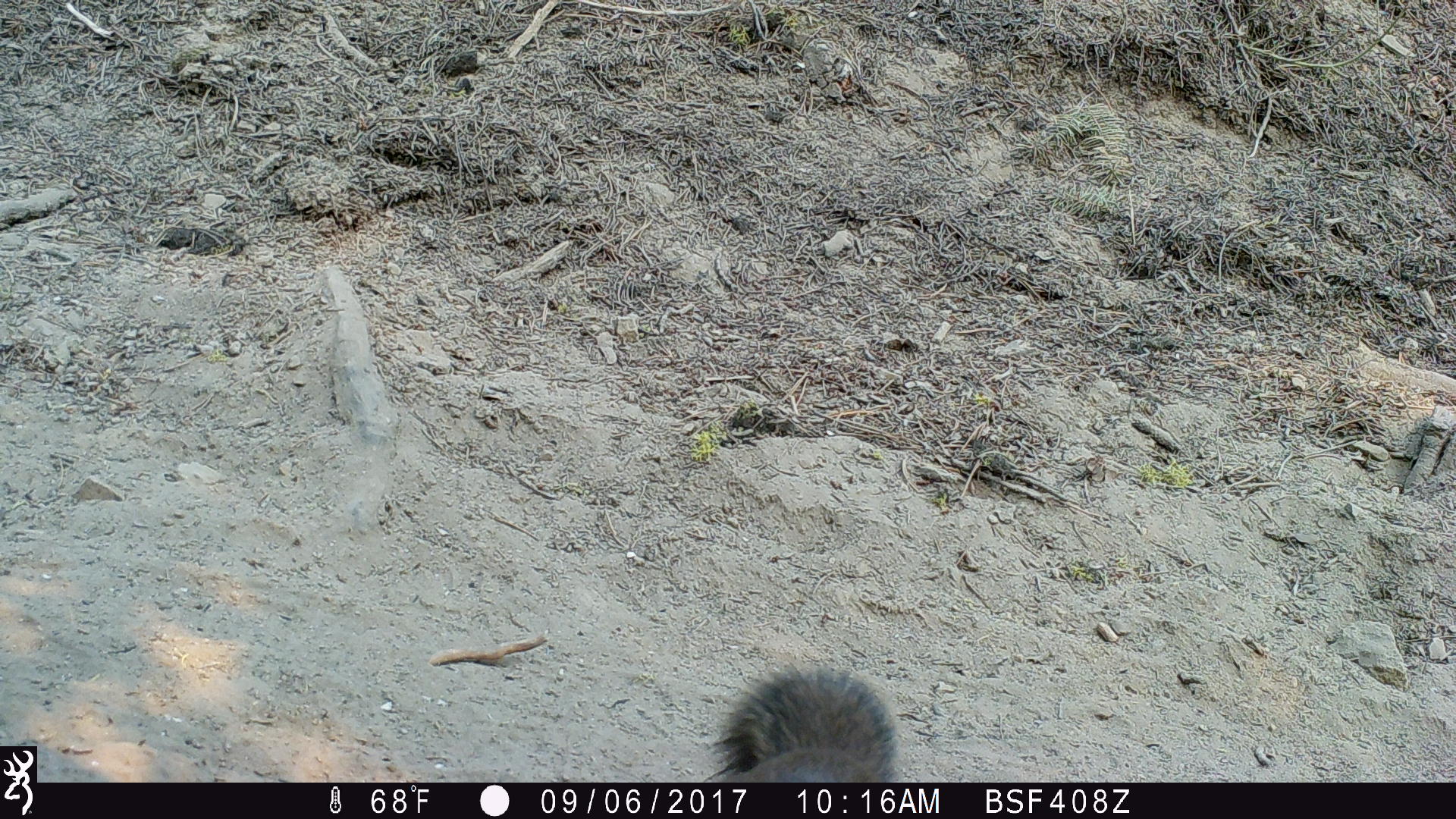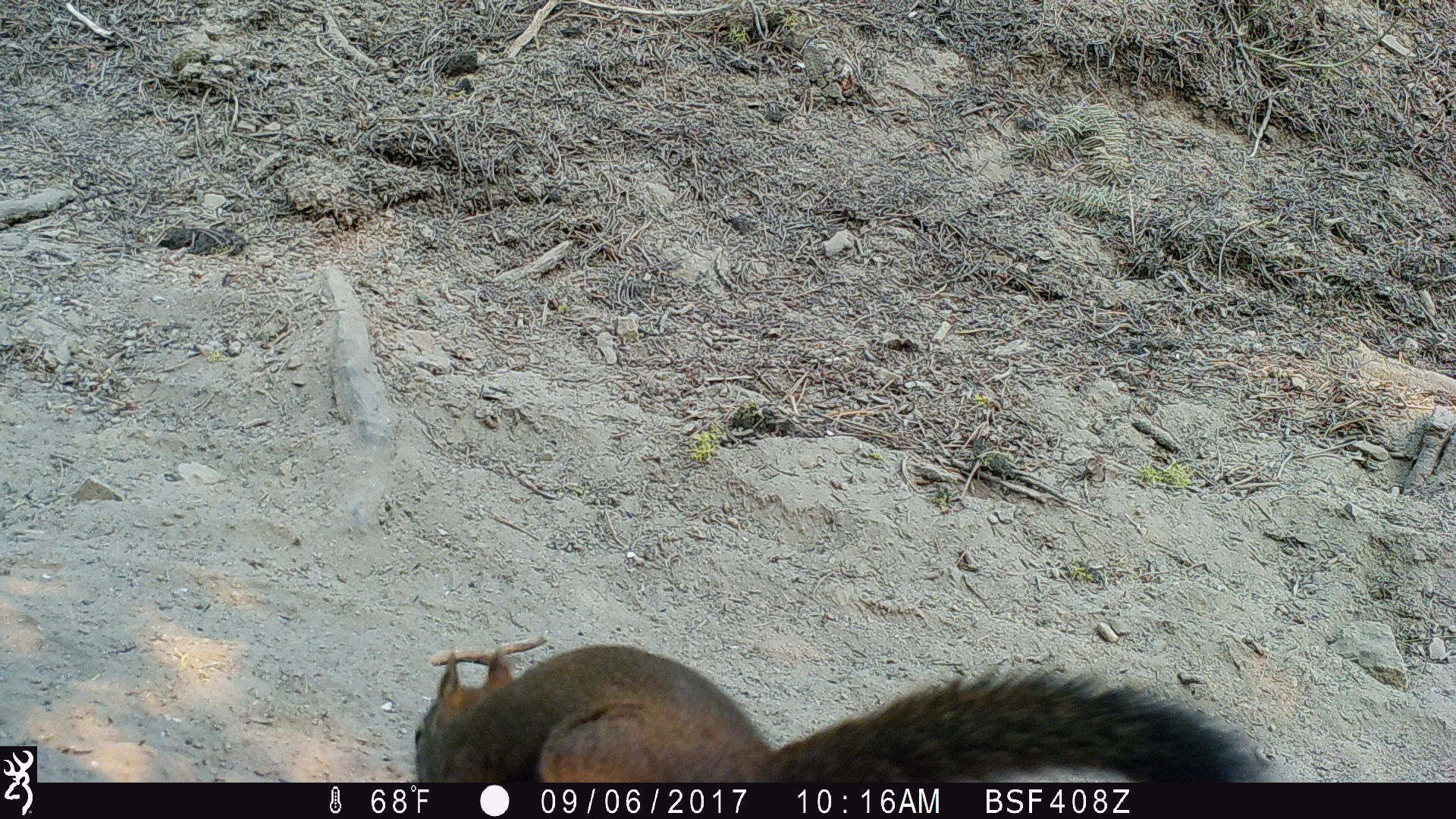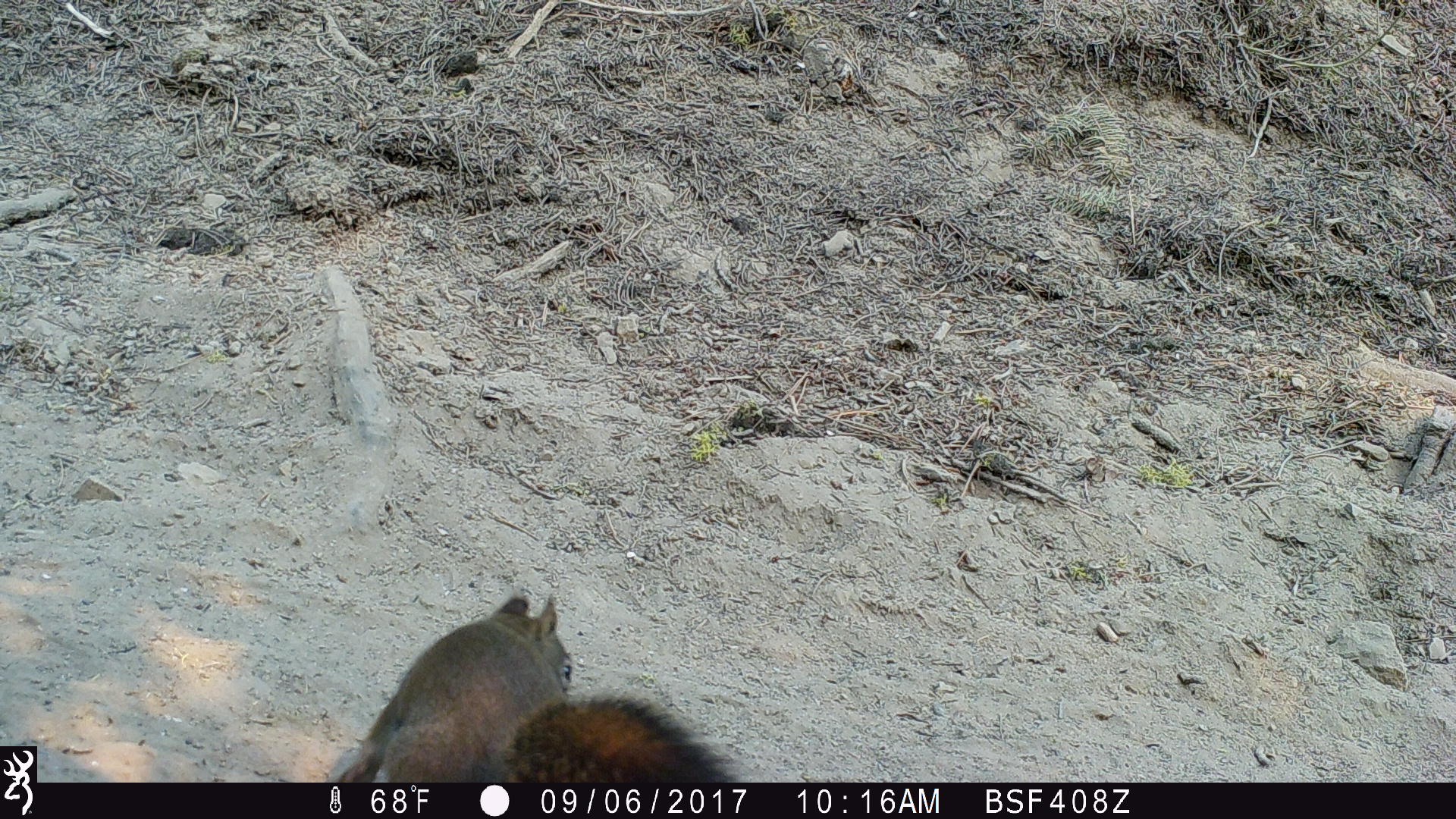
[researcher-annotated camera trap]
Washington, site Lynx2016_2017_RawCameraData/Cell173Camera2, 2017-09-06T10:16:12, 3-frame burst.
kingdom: Animalia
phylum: Chordata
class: Mammalia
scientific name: Mammalia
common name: small mammal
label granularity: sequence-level